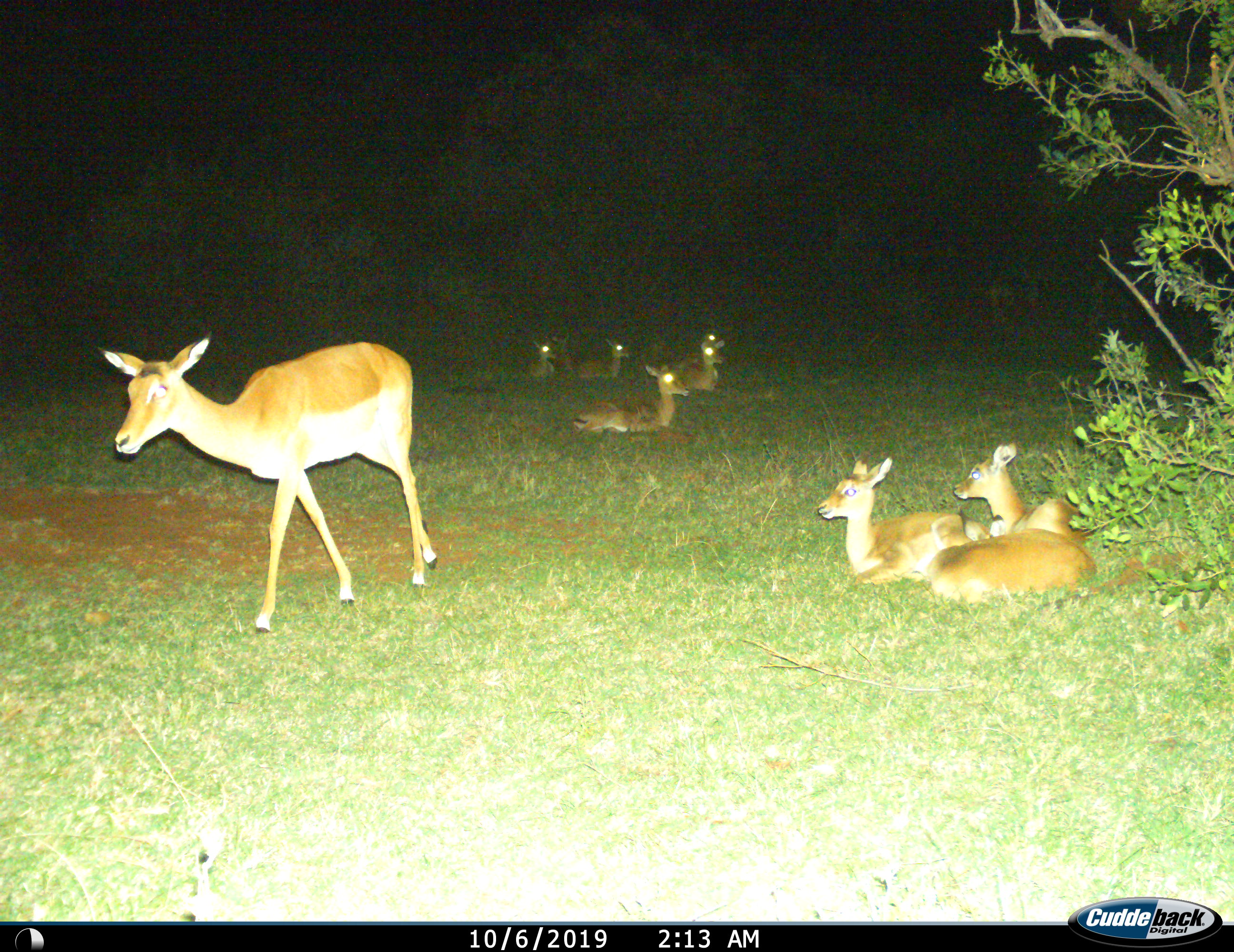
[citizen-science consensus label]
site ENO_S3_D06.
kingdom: Animalia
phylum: Chordata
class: Mammalia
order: Artiodactyla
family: Bovidae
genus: Aepyceros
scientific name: Aepyceros melampus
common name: impala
Impala (Aepyceros melampus), count 9. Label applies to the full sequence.